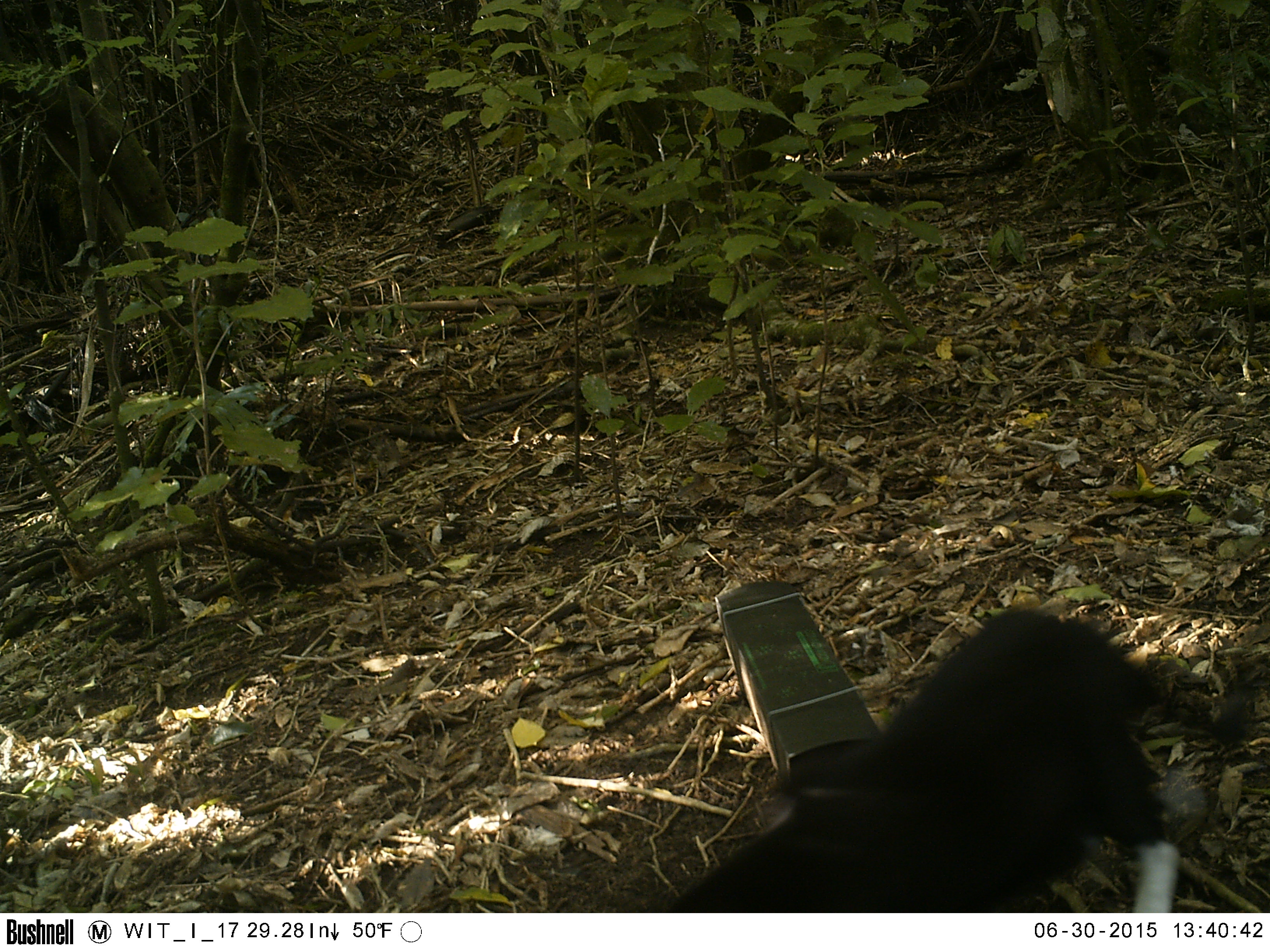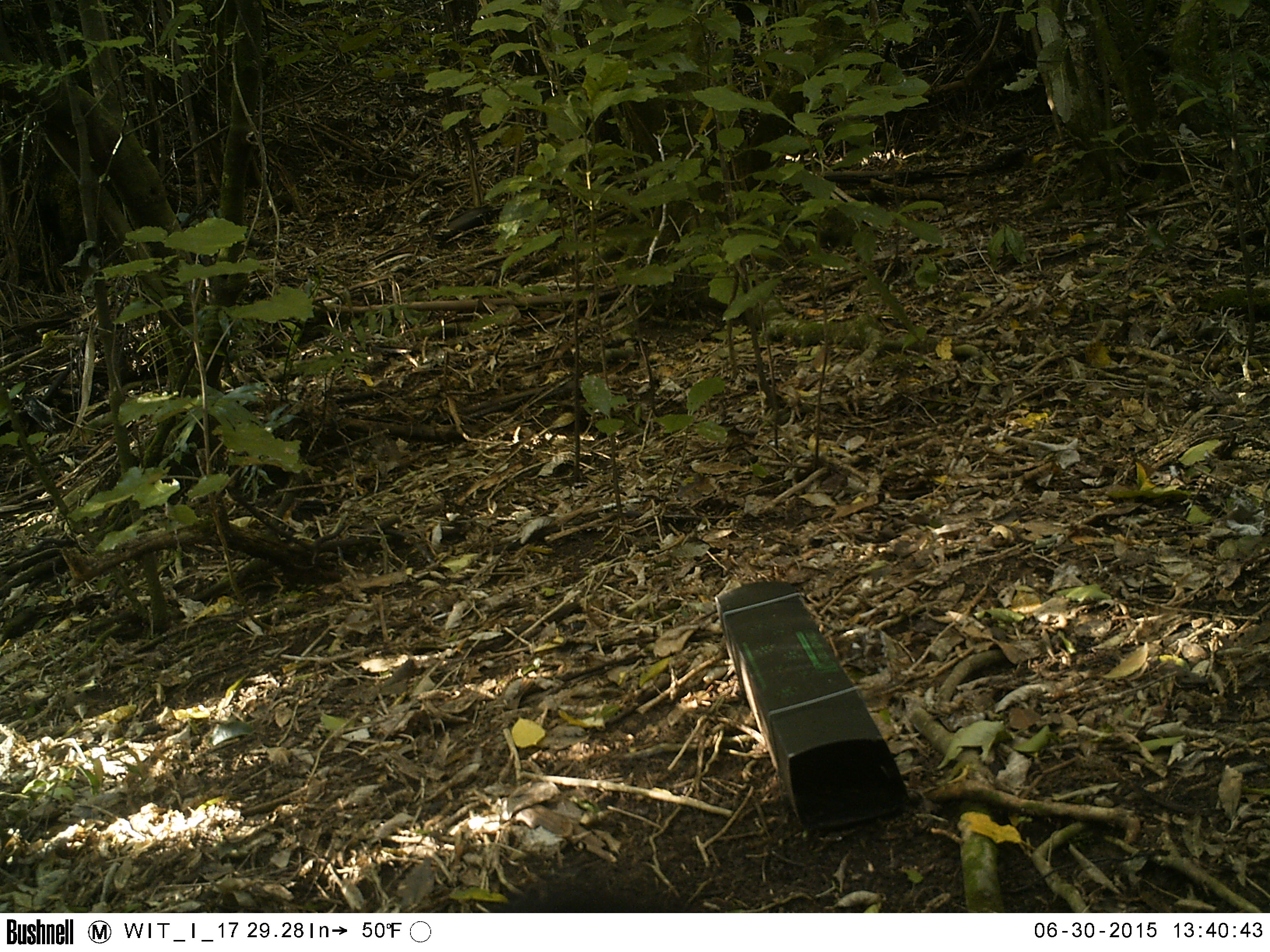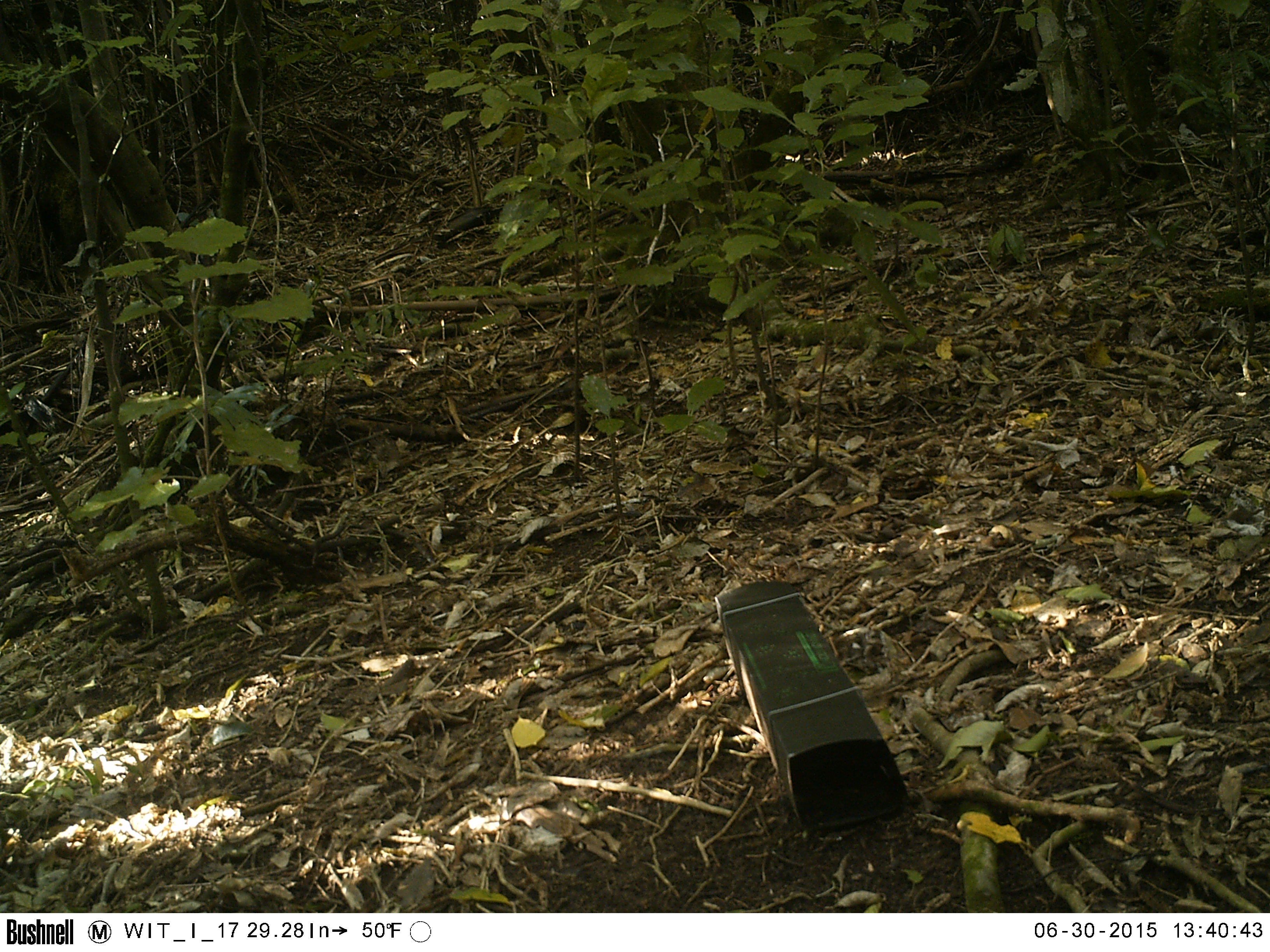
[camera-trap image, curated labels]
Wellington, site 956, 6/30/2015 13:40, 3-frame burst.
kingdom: Animalia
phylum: Chordata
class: Mammalia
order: Carnivora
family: Felidae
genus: Felis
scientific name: Felis catus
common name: cat